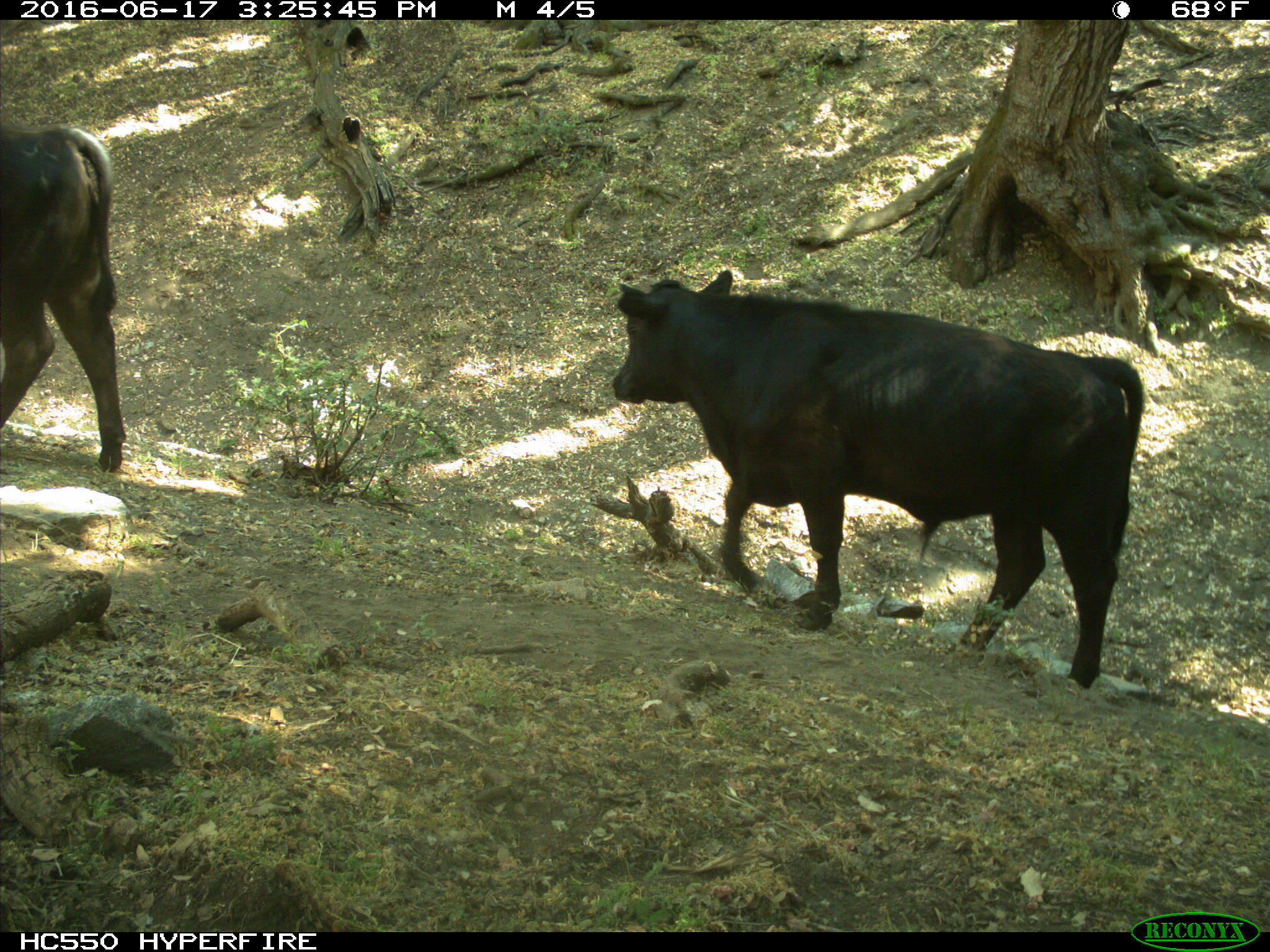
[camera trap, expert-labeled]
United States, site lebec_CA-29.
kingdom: Animalia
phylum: Chordata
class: Mammalia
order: Artiodactyla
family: Bovidae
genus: Bos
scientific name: Bos taurus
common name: domestic cow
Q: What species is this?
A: Bos taurus (domestic cow).